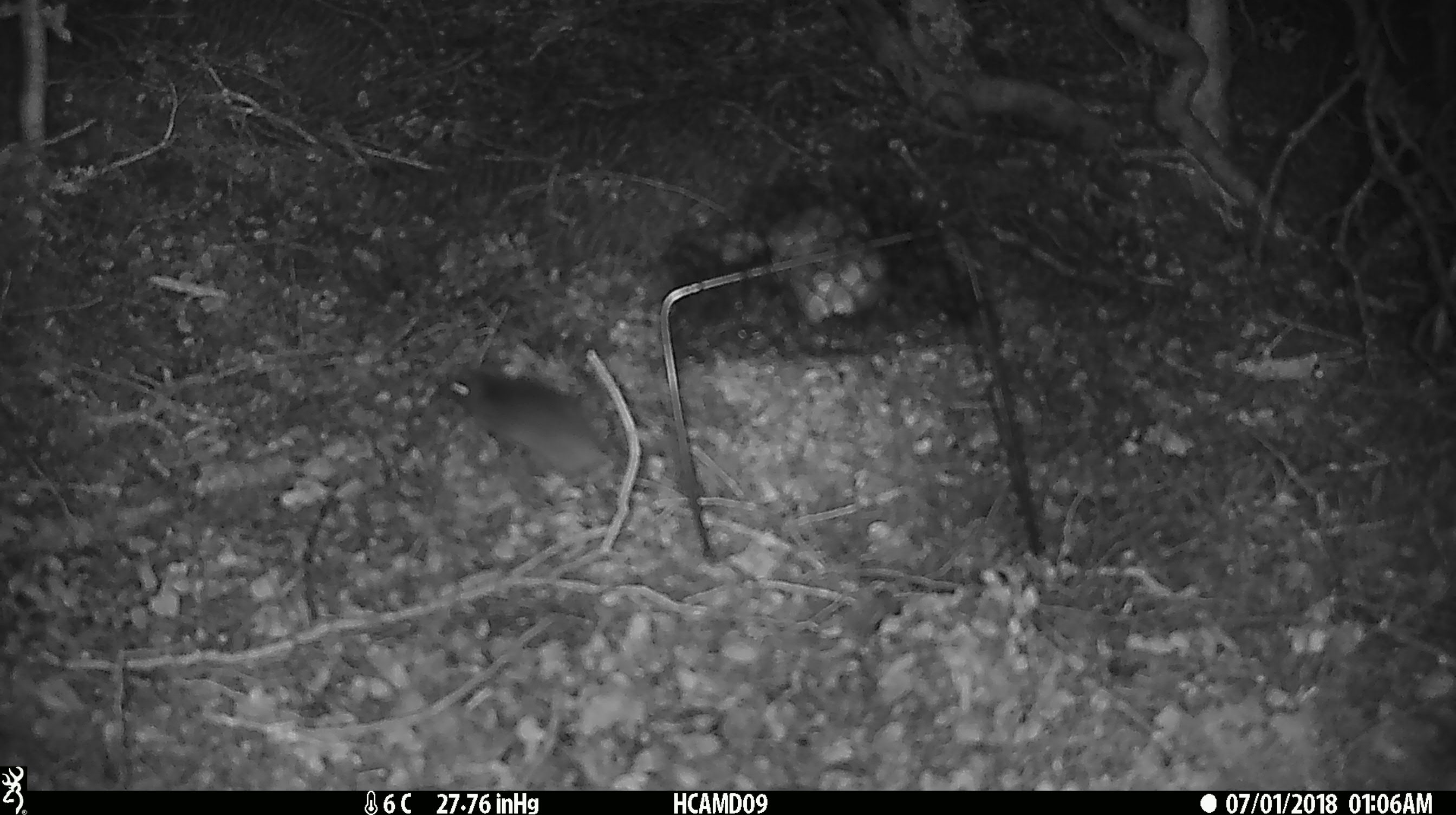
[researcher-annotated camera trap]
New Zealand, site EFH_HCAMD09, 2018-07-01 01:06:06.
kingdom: Animalia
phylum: Chordata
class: Mammalia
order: Rodentia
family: Muridae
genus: Mus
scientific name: Mus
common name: mouse